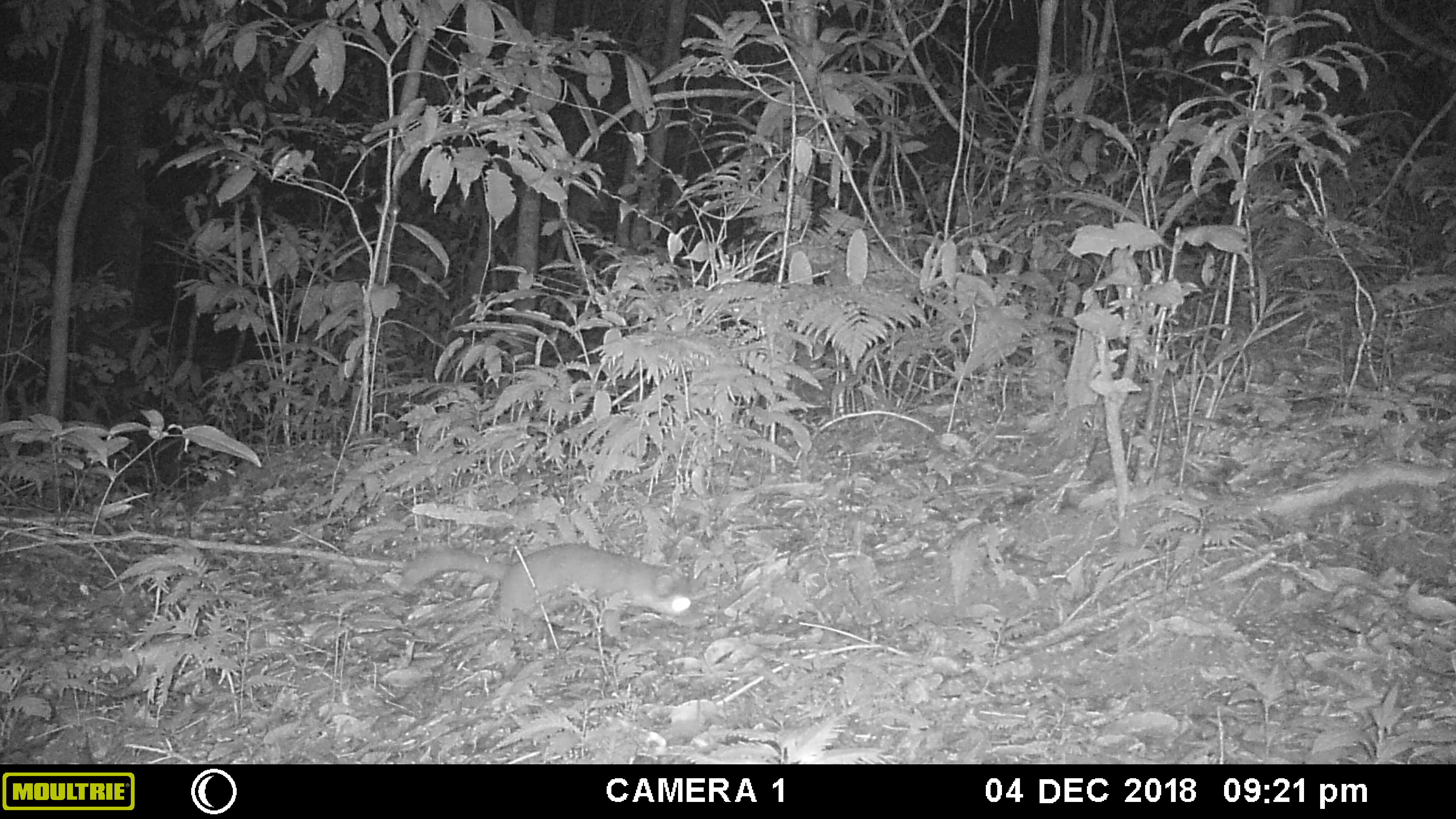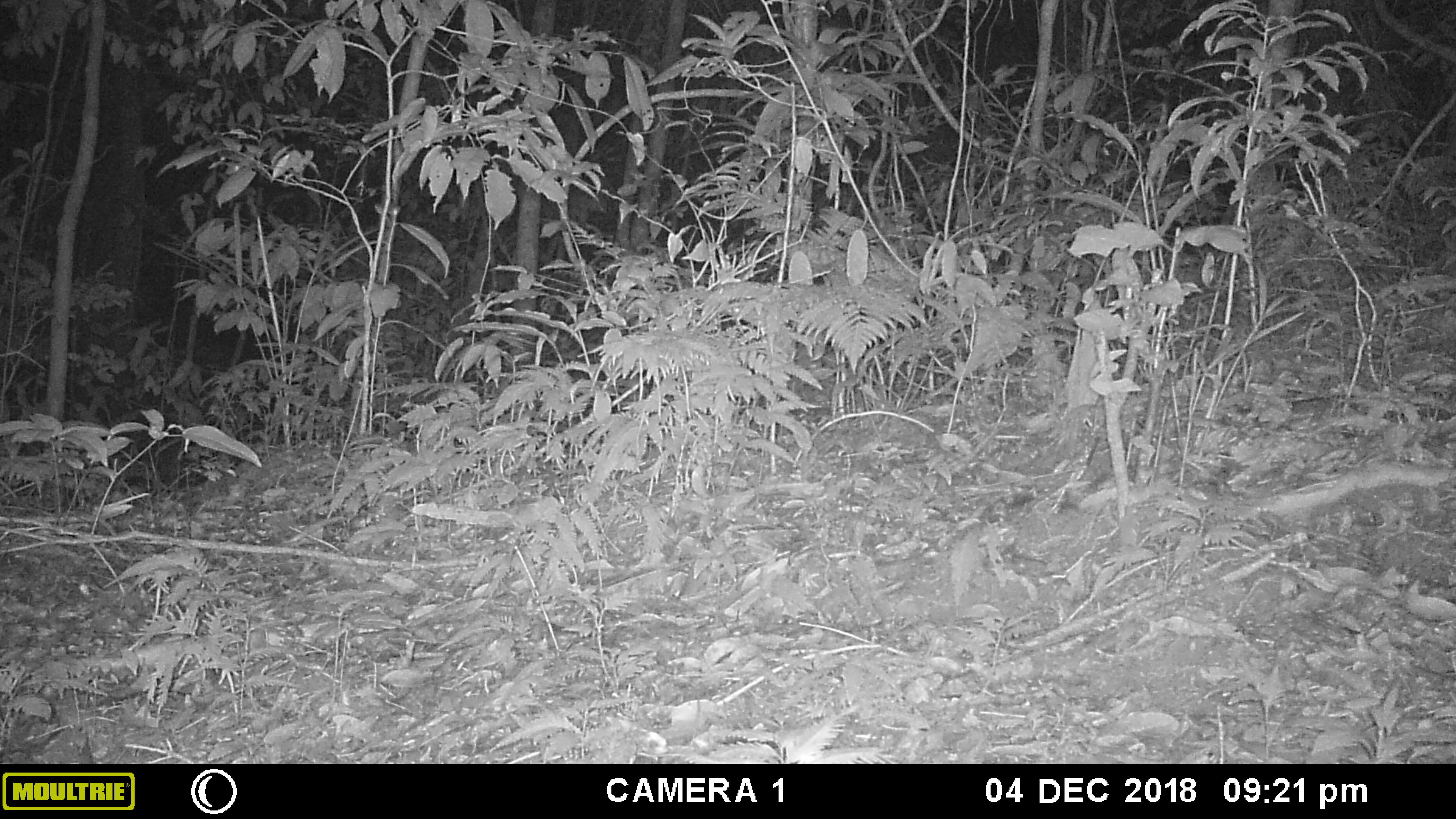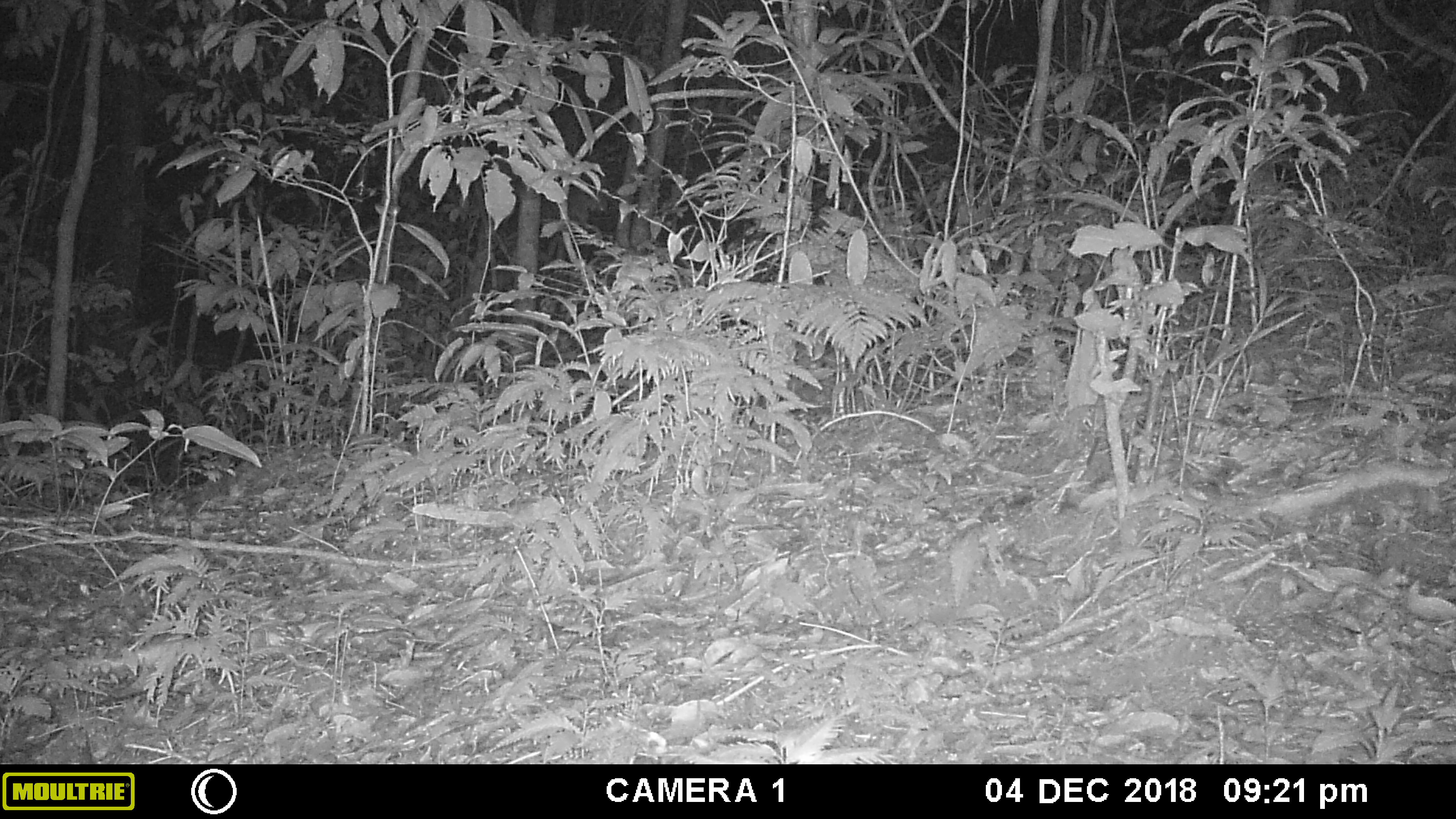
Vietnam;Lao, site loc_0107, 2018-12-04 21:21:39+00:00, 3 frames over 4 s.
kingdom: Animalia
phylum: Chordata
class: Mammalia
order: Carnivora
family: Mustelidae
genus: Melogale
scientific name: Melogale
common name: ferret badger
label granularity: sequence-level